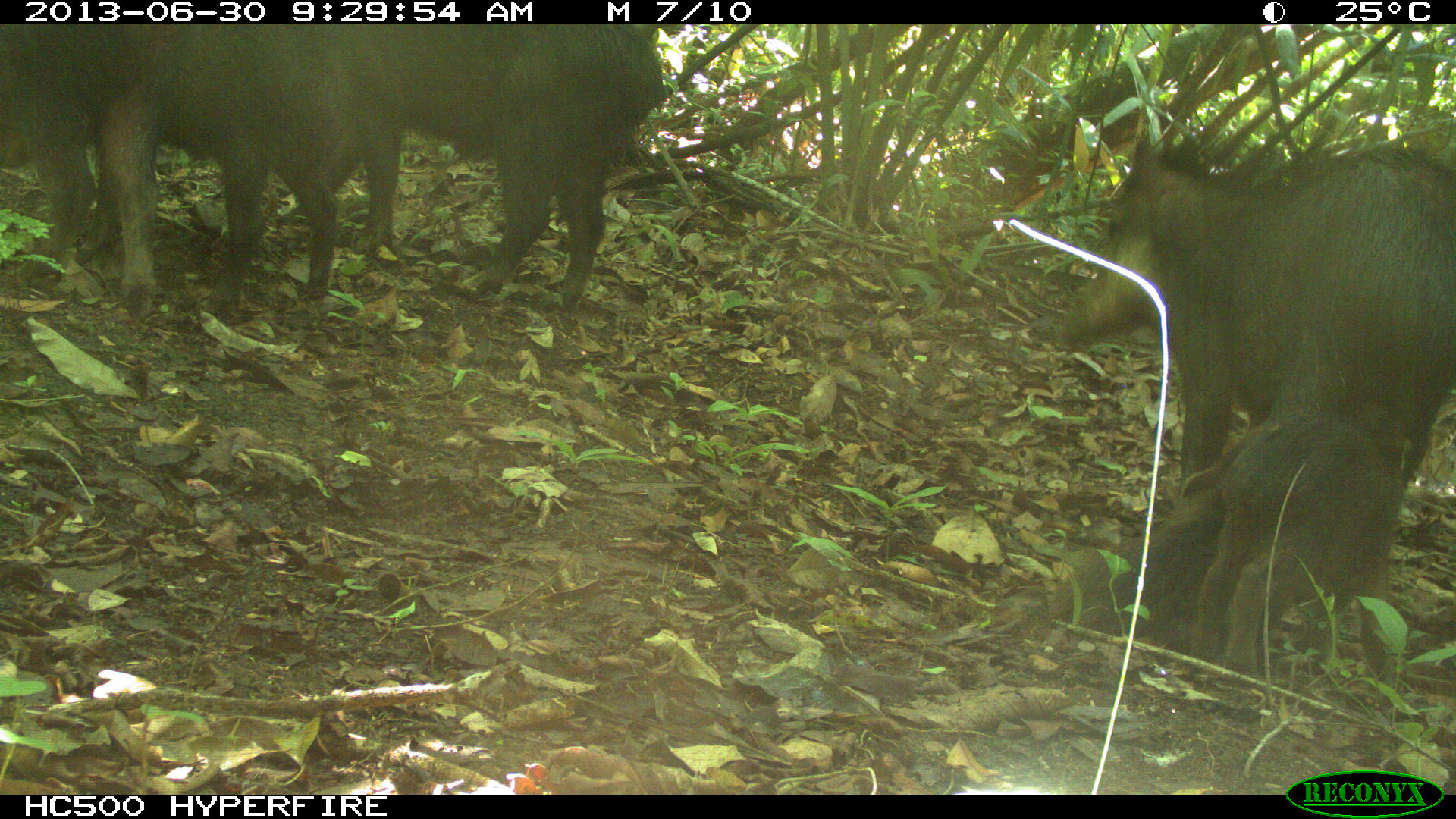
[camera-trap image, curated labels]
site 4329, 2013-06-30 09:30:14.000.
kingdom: Animalia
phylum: Chordata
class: Mammalia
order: Artiodactyla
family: Tayassuidae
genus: Tayassu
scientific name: Tayassu pecari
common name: white-lipped peccary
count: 5